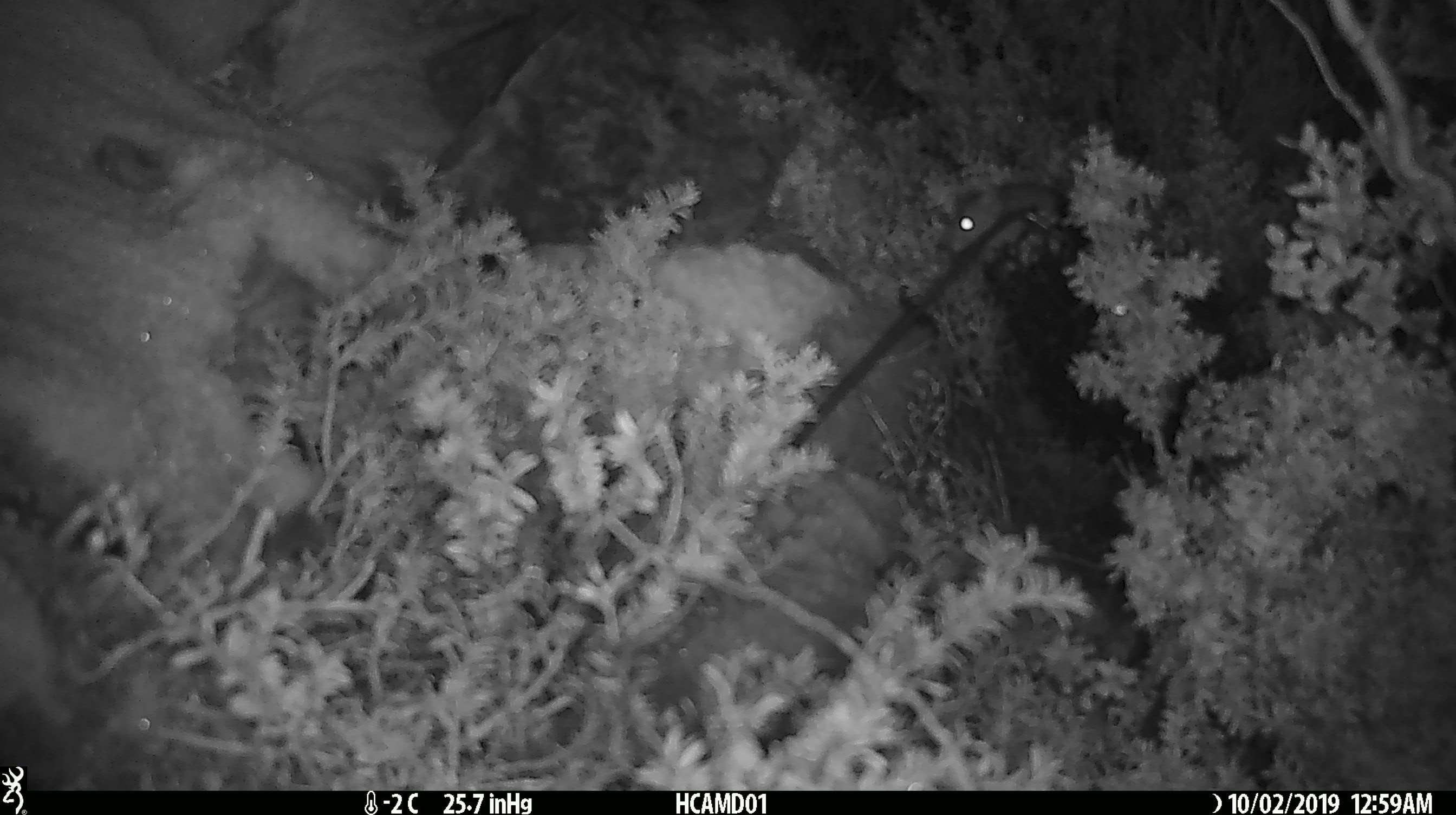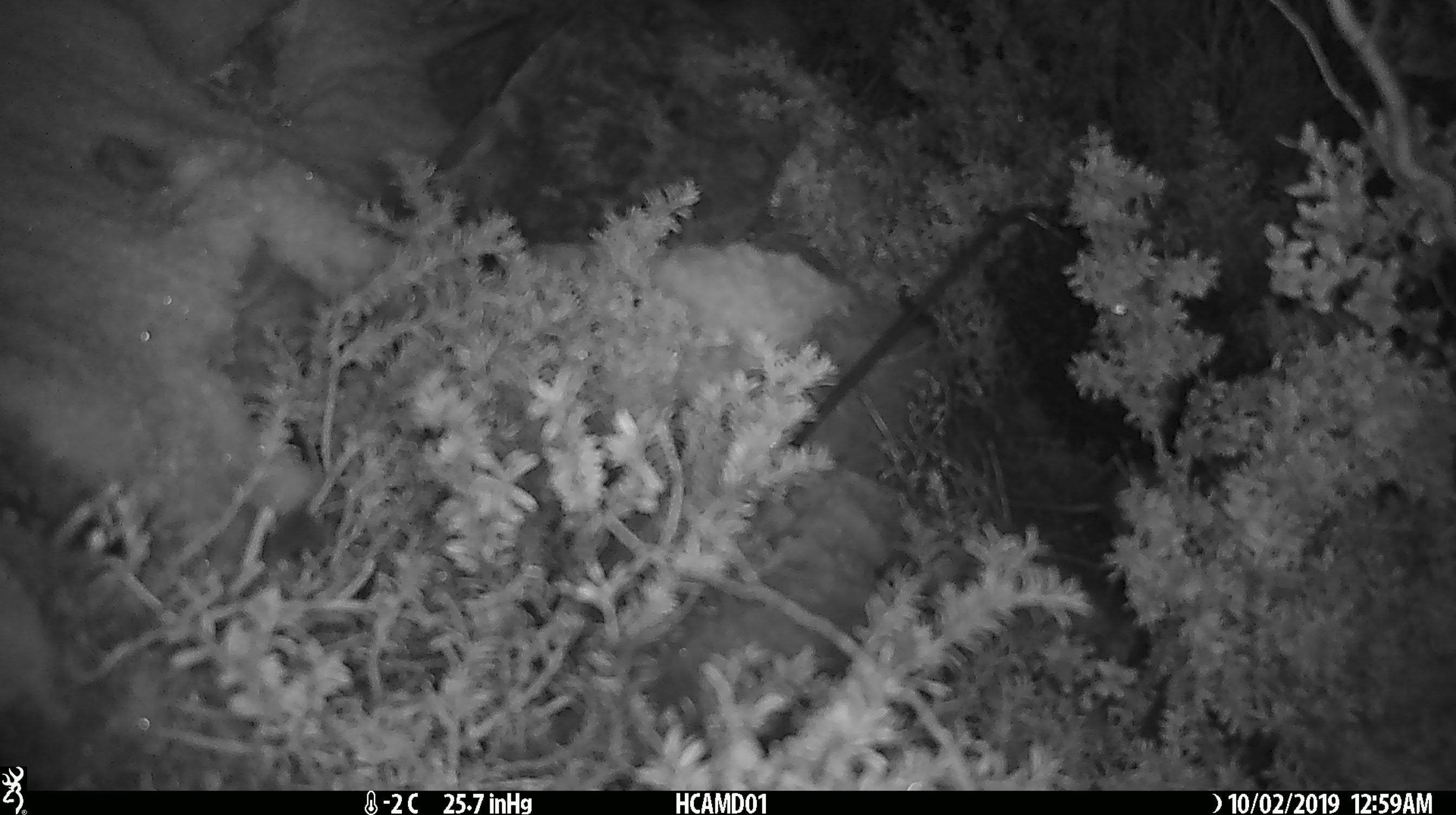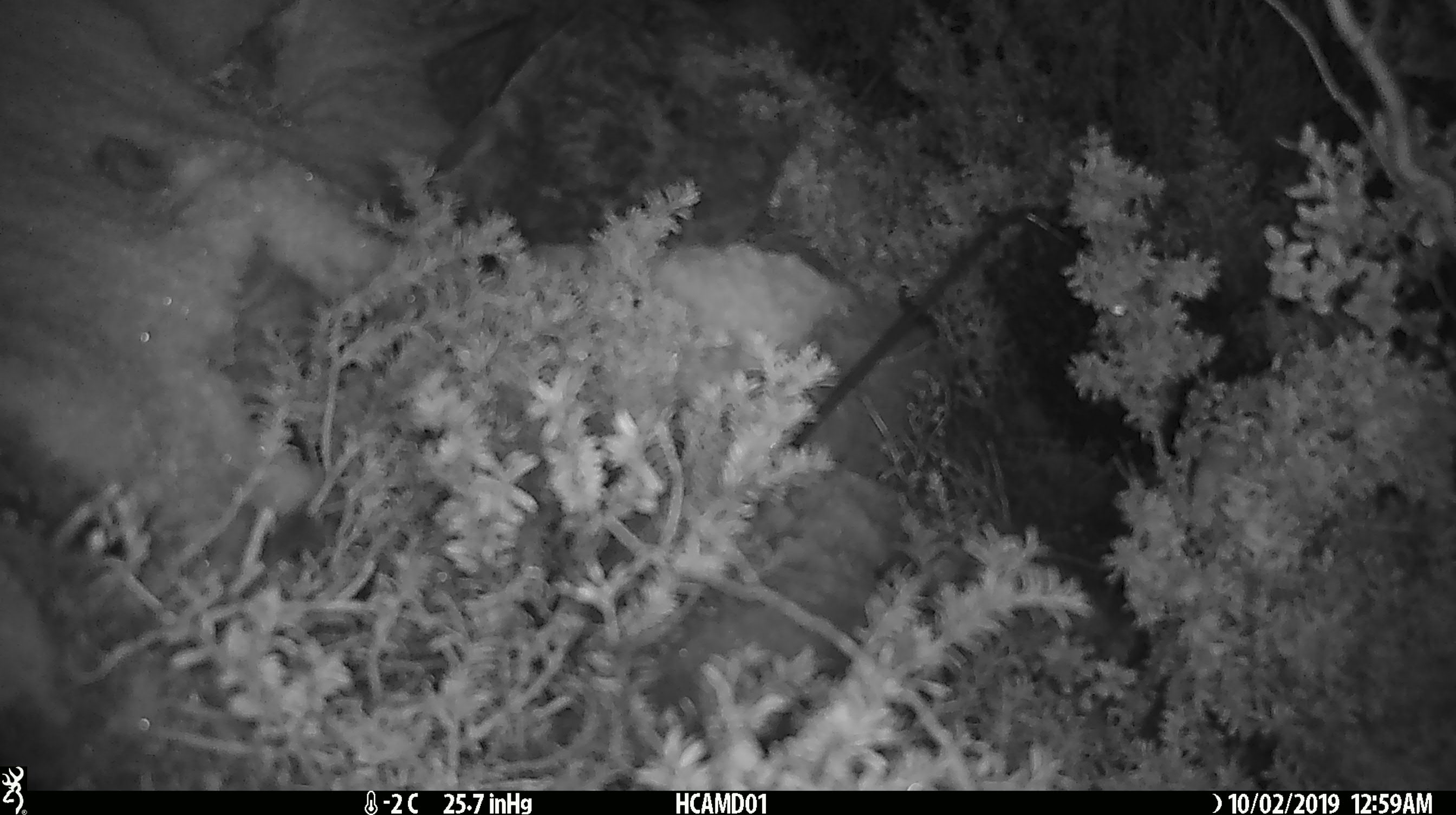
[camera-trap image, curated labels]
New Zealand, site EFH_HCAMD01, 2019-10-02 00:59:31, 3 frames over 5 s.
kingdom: Animalia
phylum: Chordata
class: Mammalia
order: Rodentia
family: Muridae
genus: Mus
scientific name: Mus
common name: mouse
Mouse (Mus).